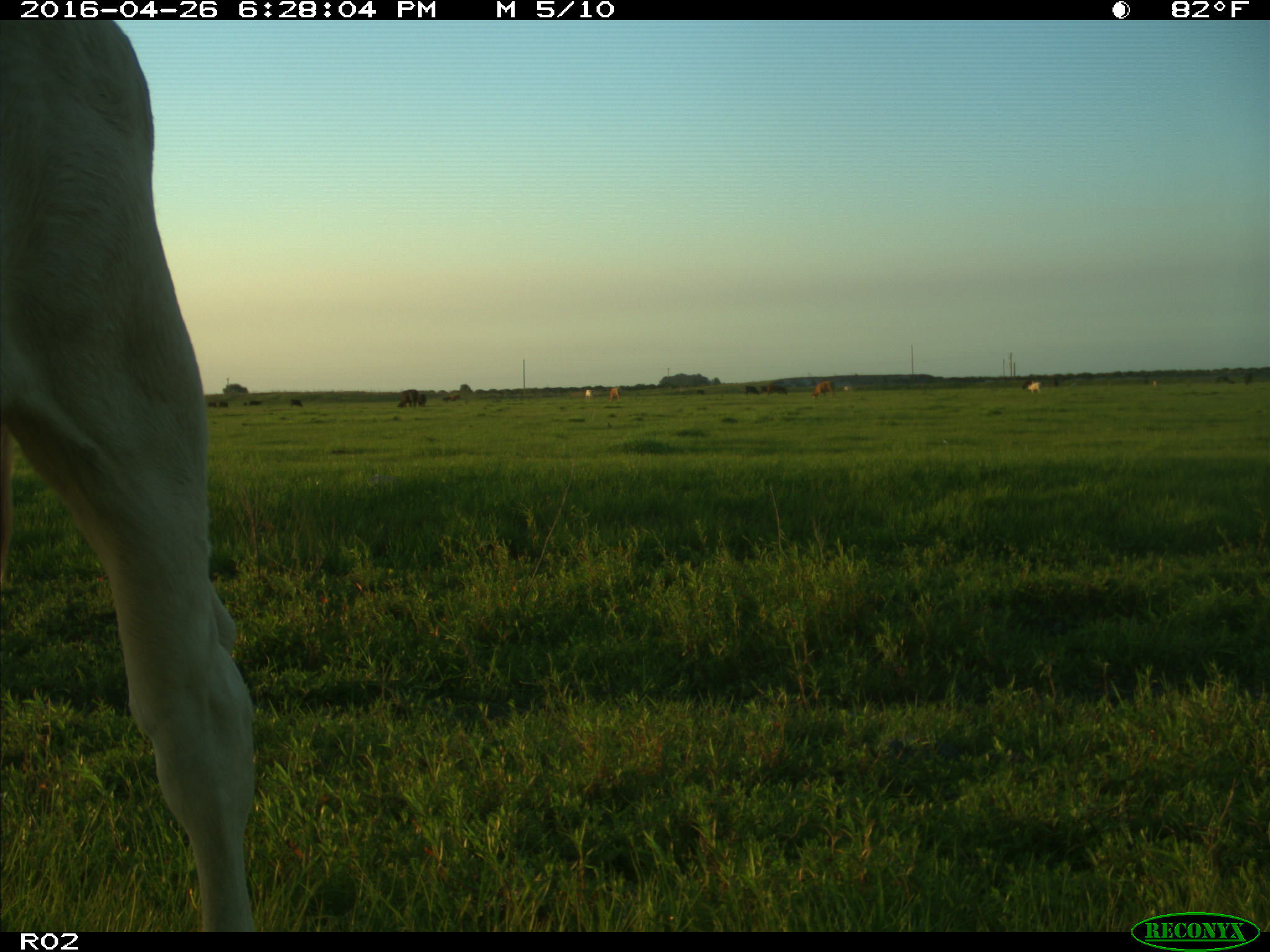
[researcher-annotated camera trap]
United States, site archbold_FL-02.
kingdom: Animalia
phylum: Chordata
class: Mammalia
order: Artiodactyla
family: Bovidae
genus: Bos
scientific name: Bos taurus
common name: domestic cow